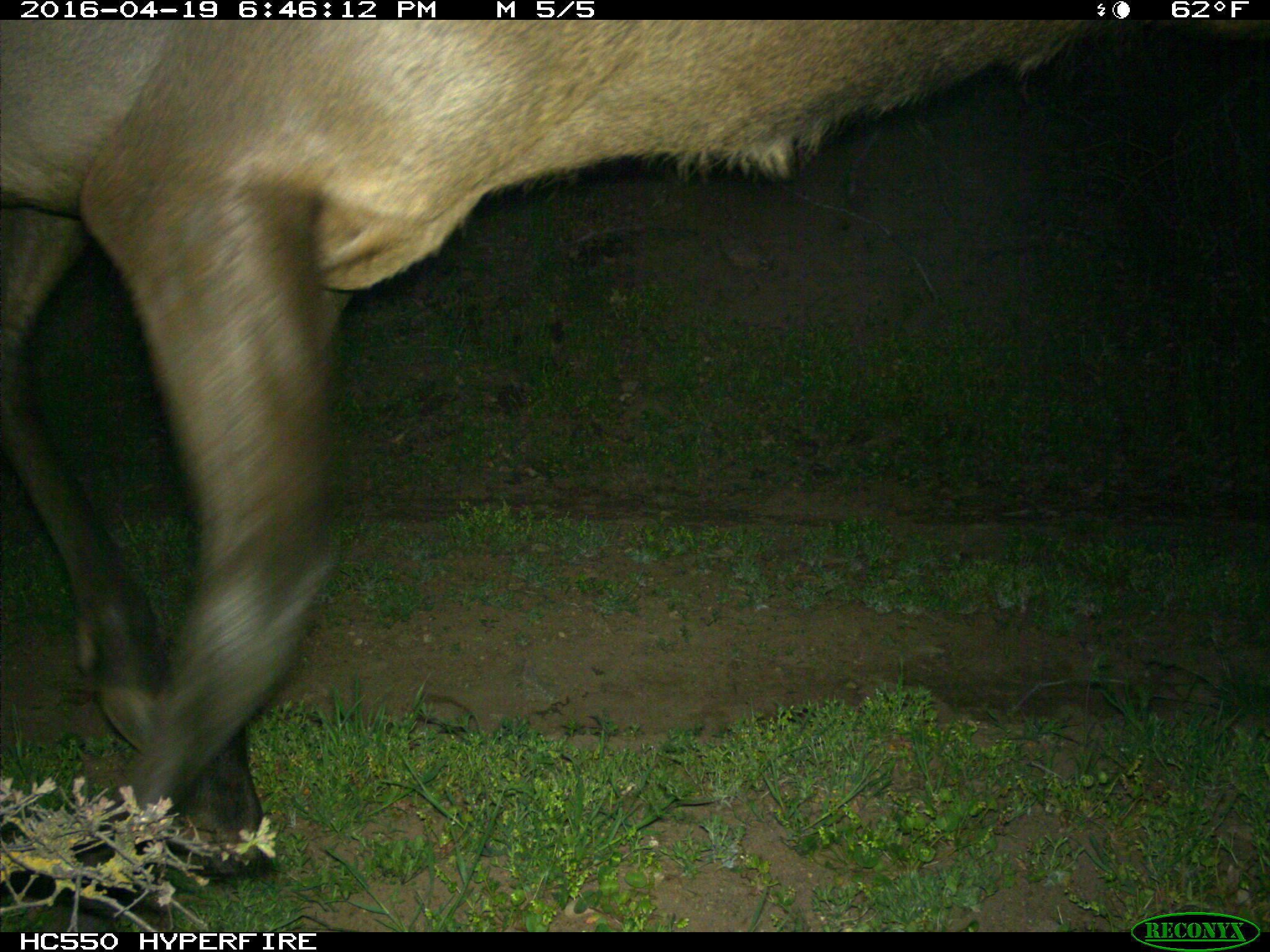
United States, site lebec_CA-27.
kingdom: Animalia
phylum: Chordata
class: Mammalia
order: Artiodactyla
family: Cervidae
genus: Cervus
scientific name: Cervus canadensis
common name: elk